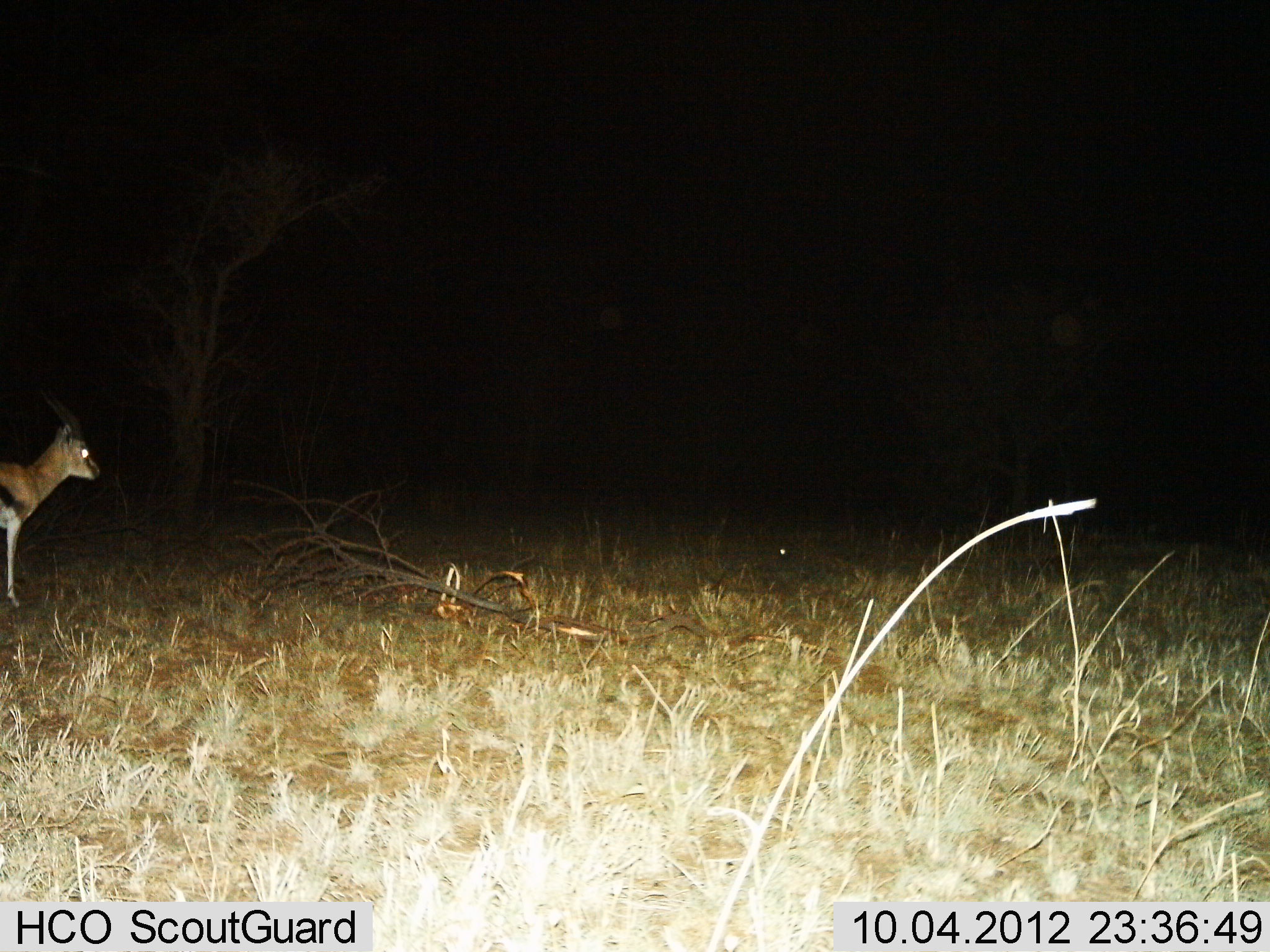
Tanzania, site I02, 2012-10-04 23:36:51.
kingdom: Animalia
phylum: Chordata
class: Mammalia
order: Artiodactyla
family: Bovidae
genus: Eudorcas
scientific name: Eudorcas thomsonii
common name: thomson's gazelle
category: gazellethomsons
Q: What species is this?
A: Gazellethomsons (thomson's gazelle) (Eudorcas thomsonii).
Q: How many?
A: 1.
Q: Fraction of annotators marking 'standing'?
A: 100%.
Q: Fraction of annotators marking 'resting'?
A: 10%.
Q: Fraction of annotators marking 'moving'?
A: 0%.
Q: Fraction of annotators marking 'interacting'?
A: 0%.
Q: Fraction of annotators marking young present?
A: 10%.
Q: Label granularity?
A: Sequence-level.